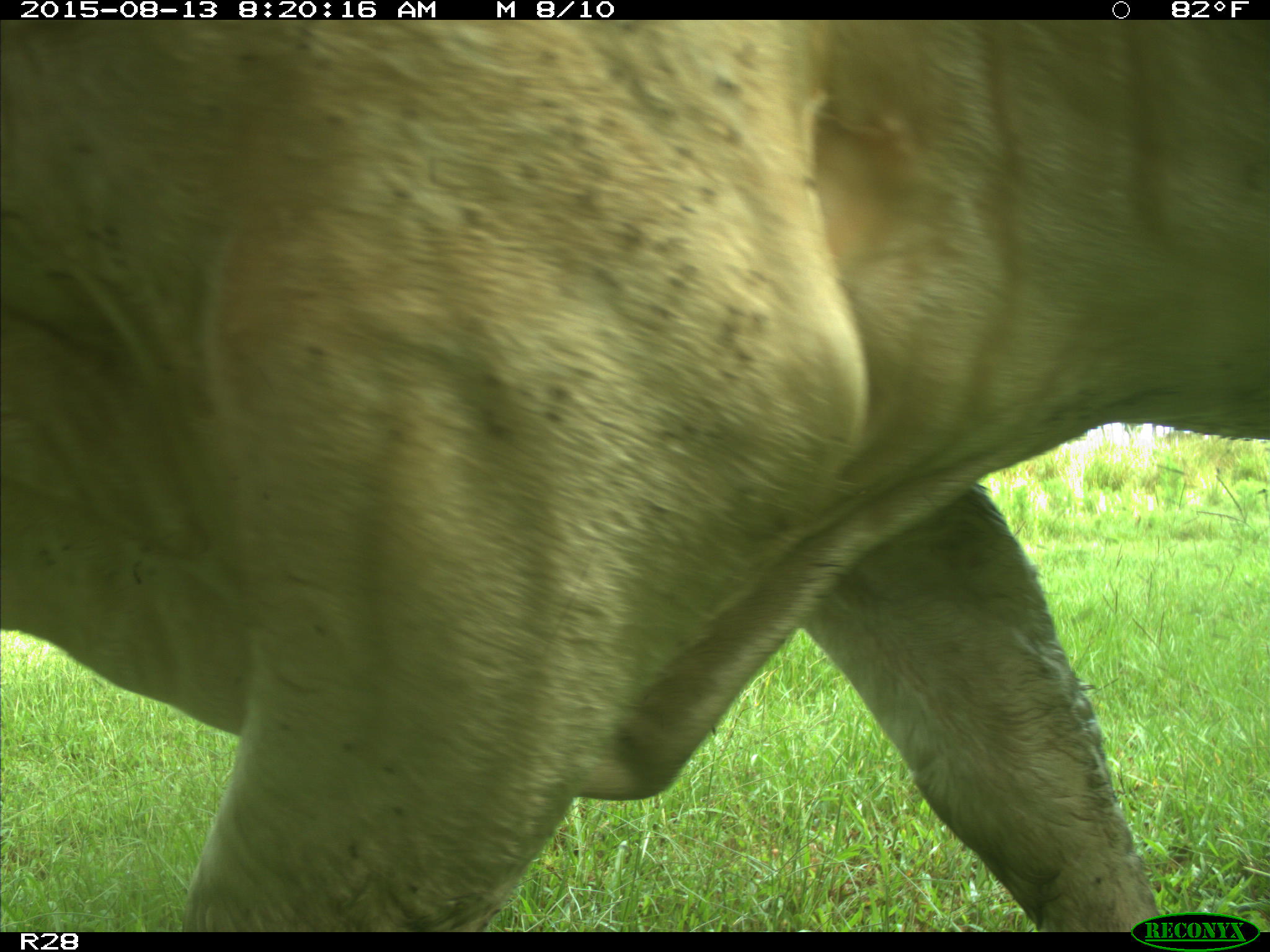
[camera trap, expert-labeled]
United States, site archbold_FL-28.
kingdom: Animalia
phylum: Chordata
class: Mammalia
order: Artiodactyla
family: Bovidae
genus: Bos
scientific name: Bos taurus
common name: domestic cow